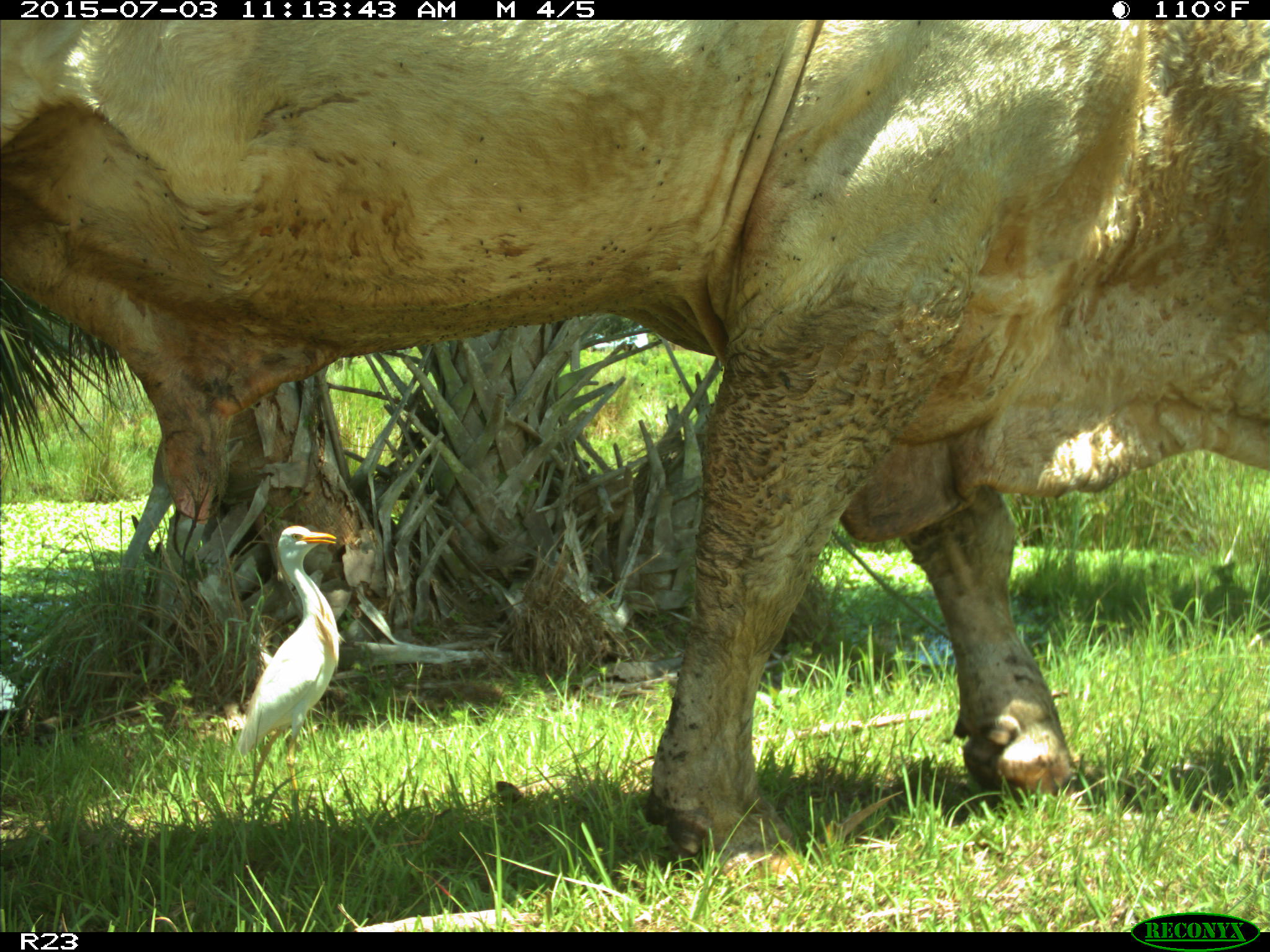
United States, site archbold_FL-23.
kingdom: Animalia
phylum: Chordata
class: Mammalia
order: Artiodactyla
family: Bovidae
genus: Bos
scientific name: Bos taurus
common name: domestic cow